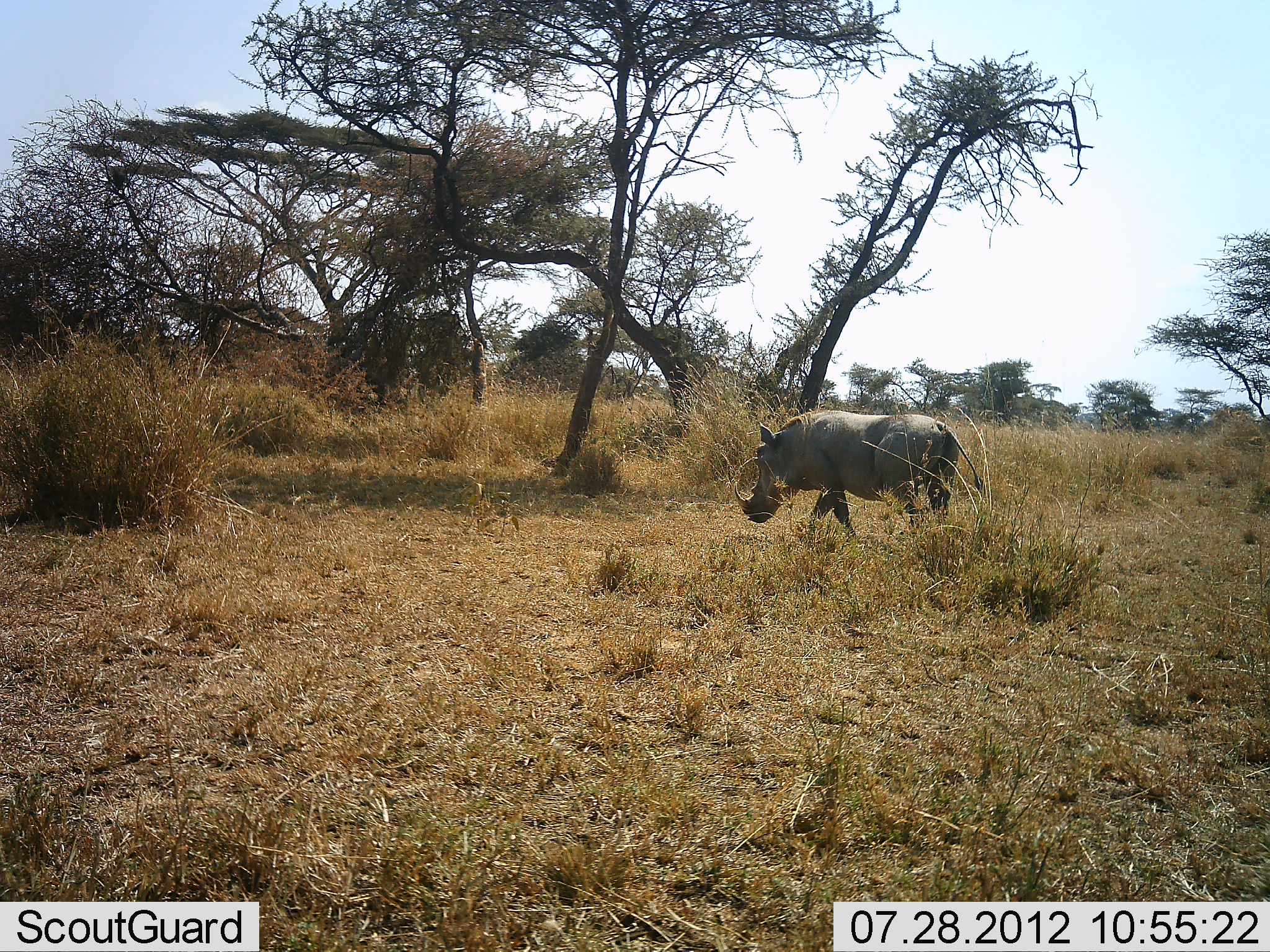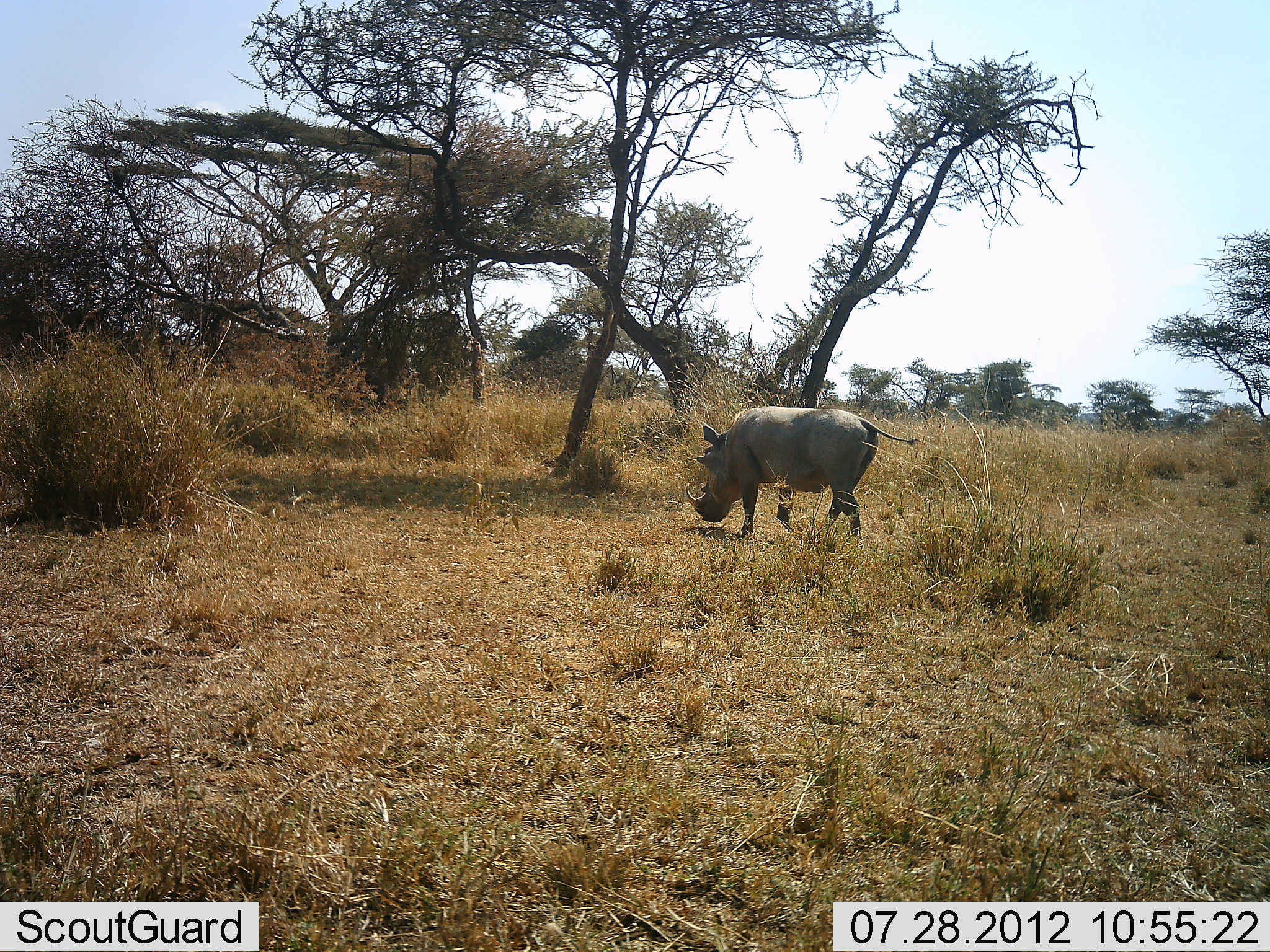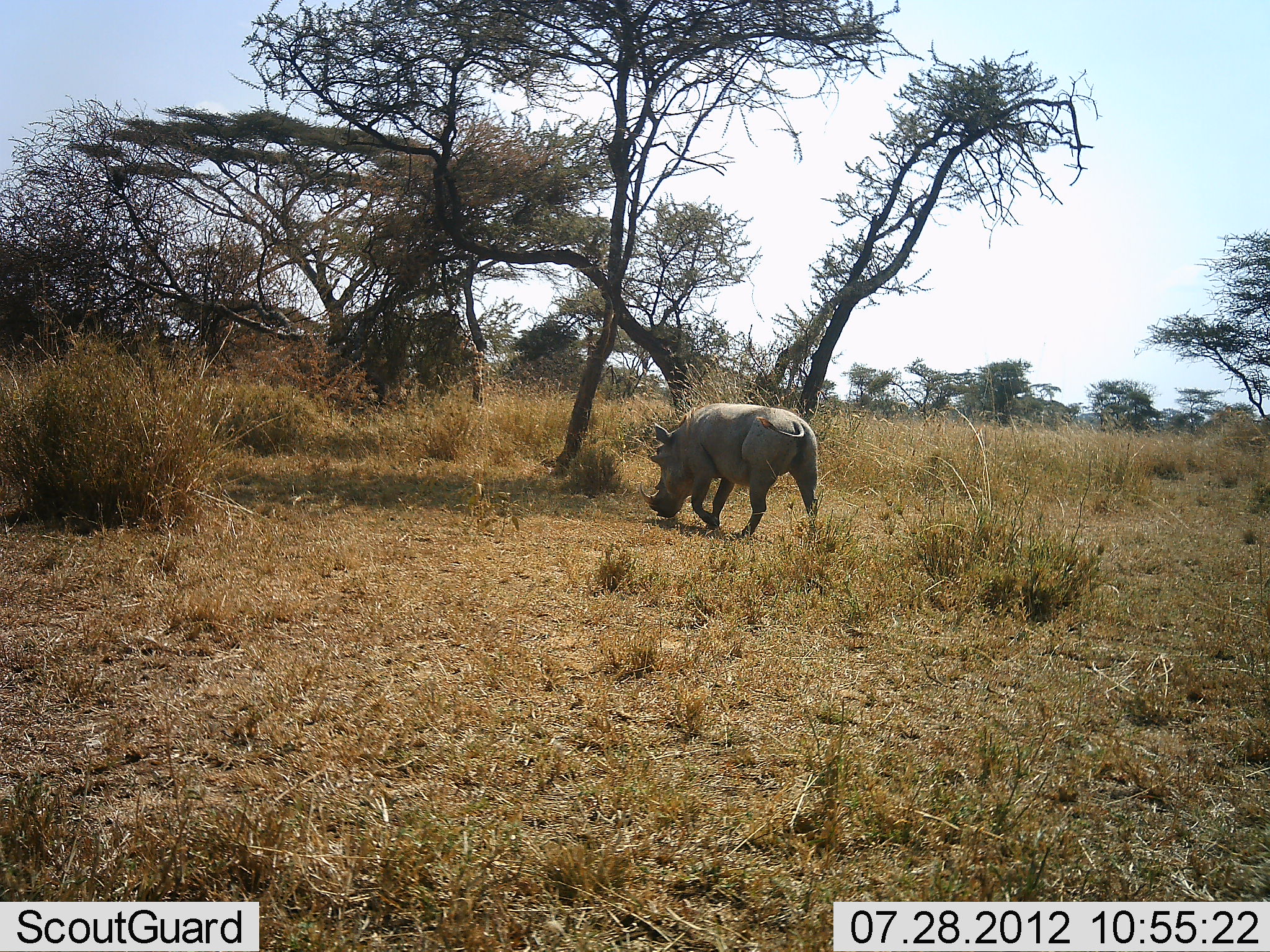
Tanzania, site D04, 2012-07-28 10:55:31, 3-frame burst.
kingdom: Animalia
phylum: Chordata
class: Mammalia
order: Artiodactyla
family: Suidae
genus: Phacochoerus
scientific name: Phacochoerus africanus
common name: warthog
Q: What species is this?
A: Warthog (Phacochoerus africanus).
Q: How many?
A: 1.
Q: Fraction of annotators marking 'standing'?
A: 0%.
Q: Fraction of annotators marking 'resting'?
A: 0%.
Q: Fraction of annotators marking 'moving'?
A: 100%.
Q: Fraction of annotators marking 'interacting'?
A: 0%.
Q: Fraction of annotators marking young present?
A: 0%.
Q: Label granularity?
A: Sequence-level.